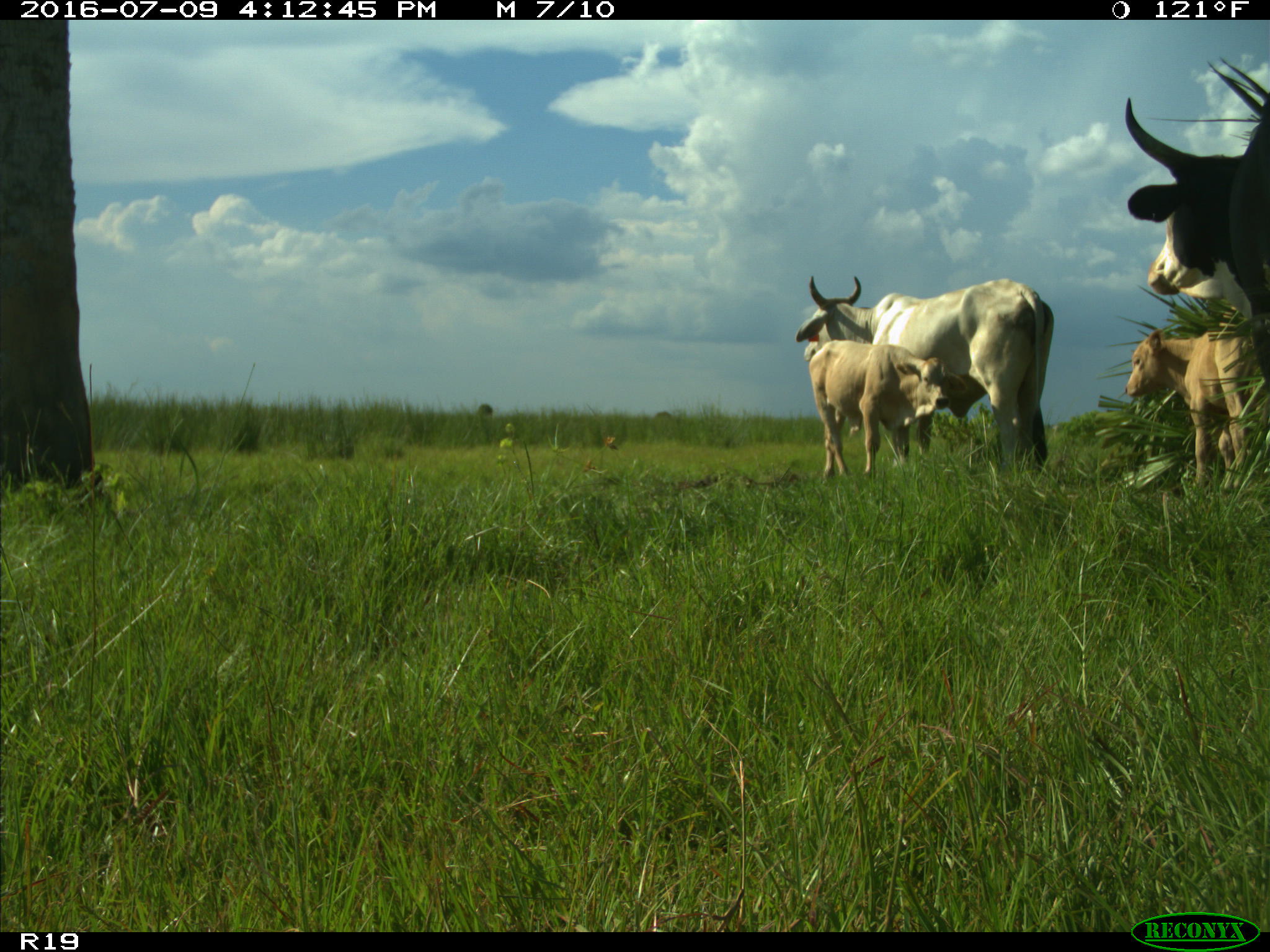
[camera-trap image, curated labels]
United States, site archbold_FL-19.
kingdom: Animalia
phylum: Chordata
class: Mammalia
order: Artiodactyla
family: Bovidae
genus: Bos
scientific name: Bos taurus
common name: domestic cow